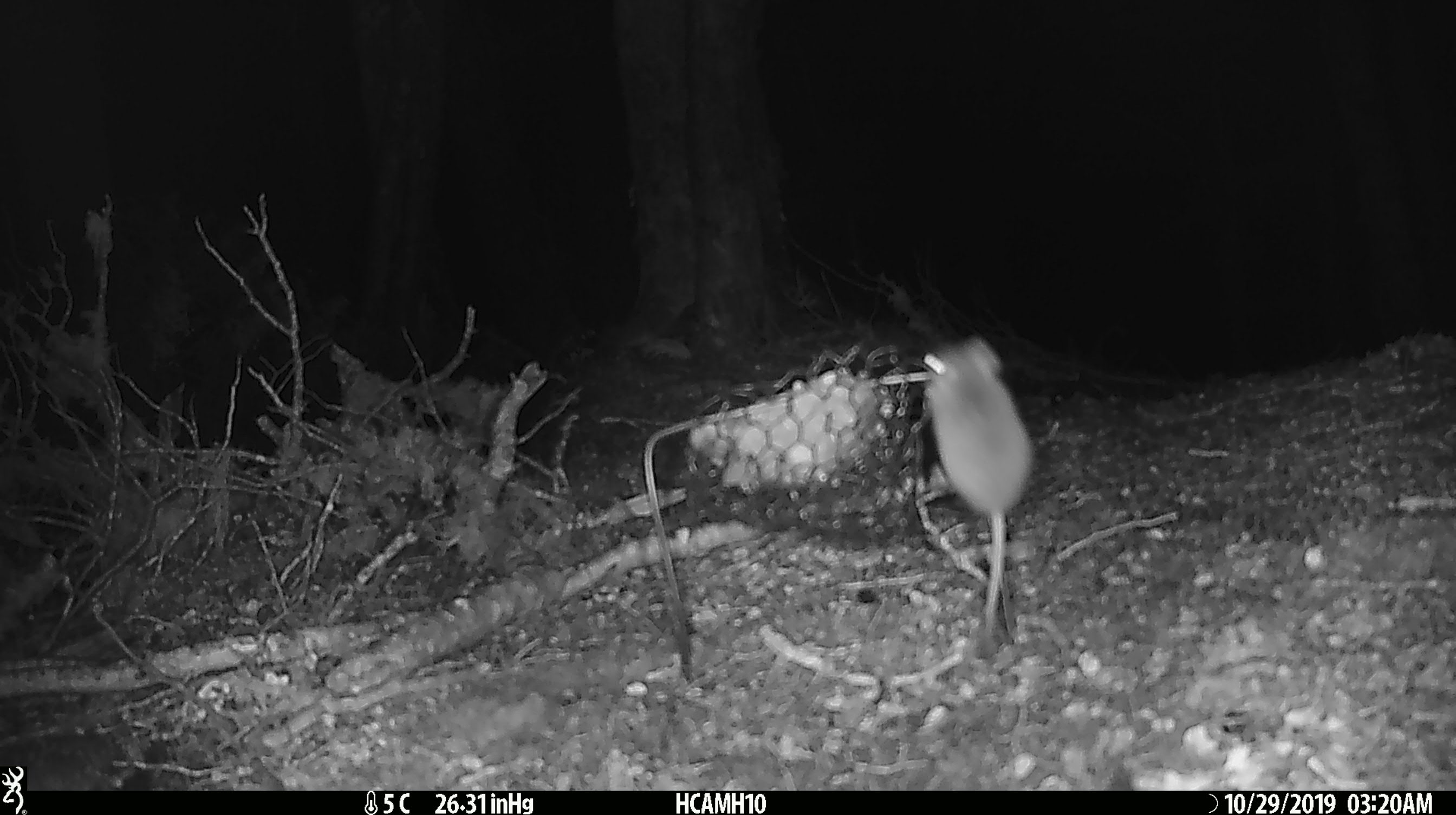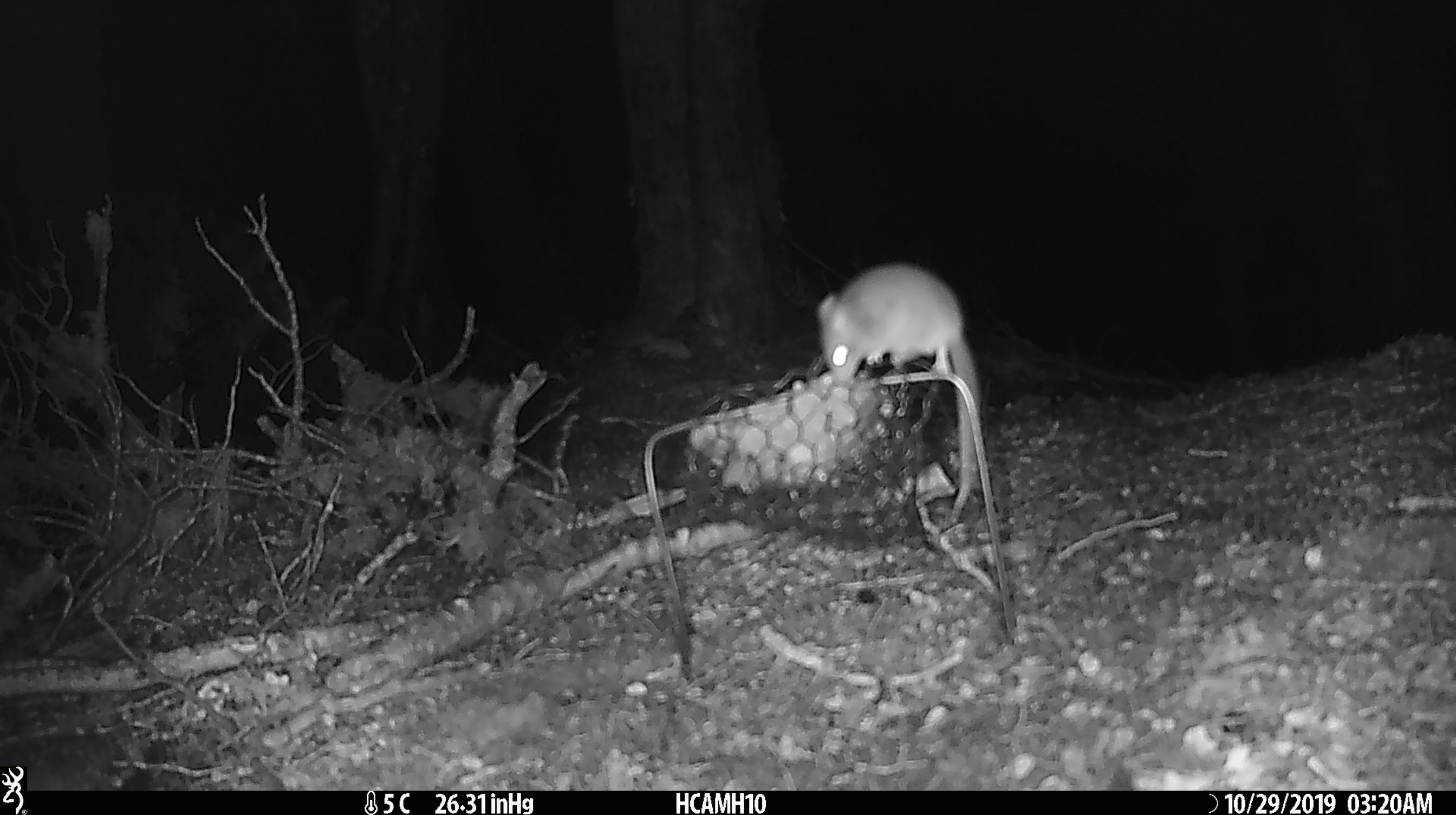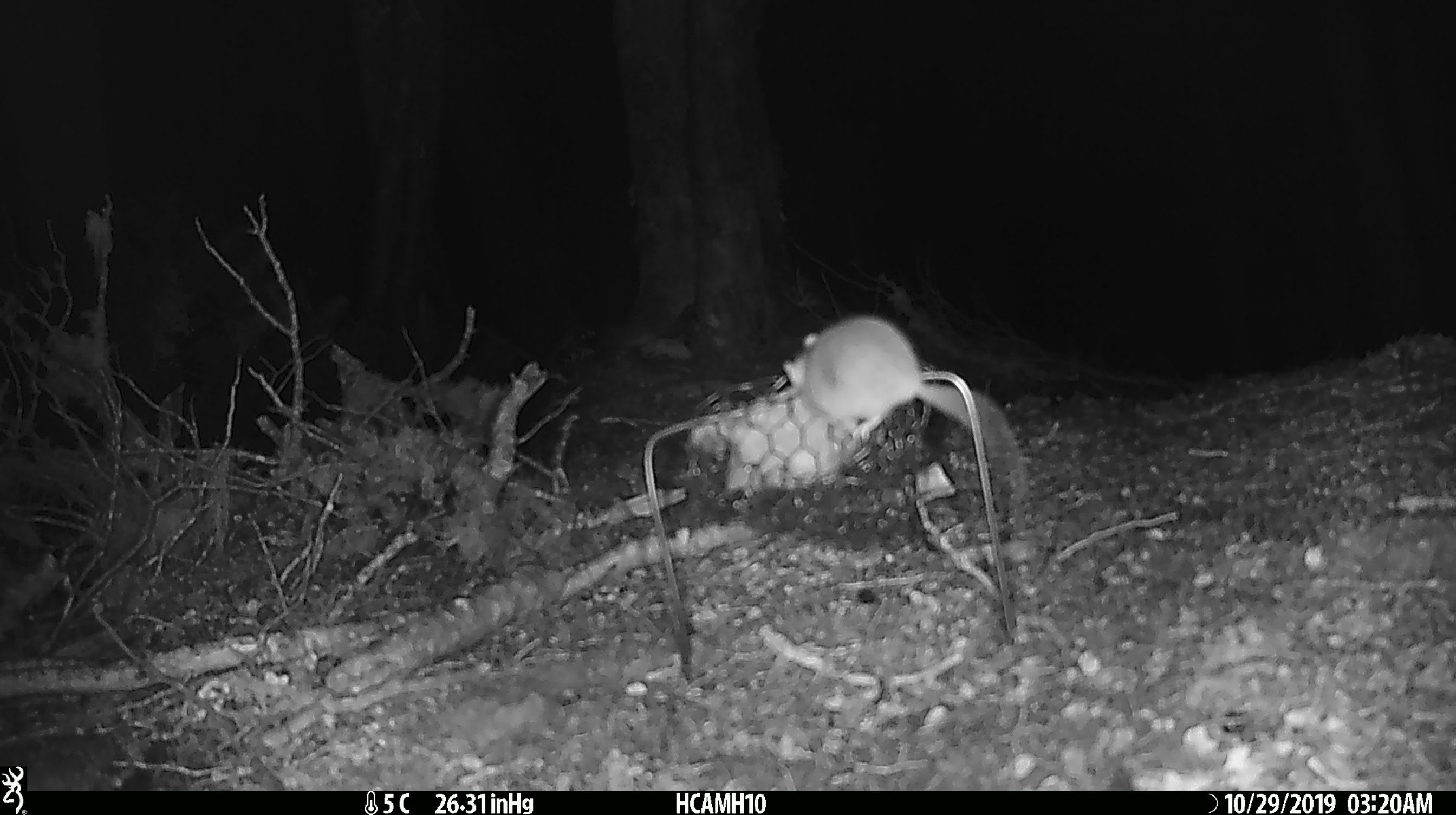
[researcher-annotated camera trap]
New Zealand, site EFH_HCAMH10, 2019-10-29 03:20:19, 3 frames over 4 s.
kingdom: Animalia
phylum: Chordata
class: Mammalia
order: Rodentia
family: Muridae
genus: Mus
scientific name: Mus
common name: mouse